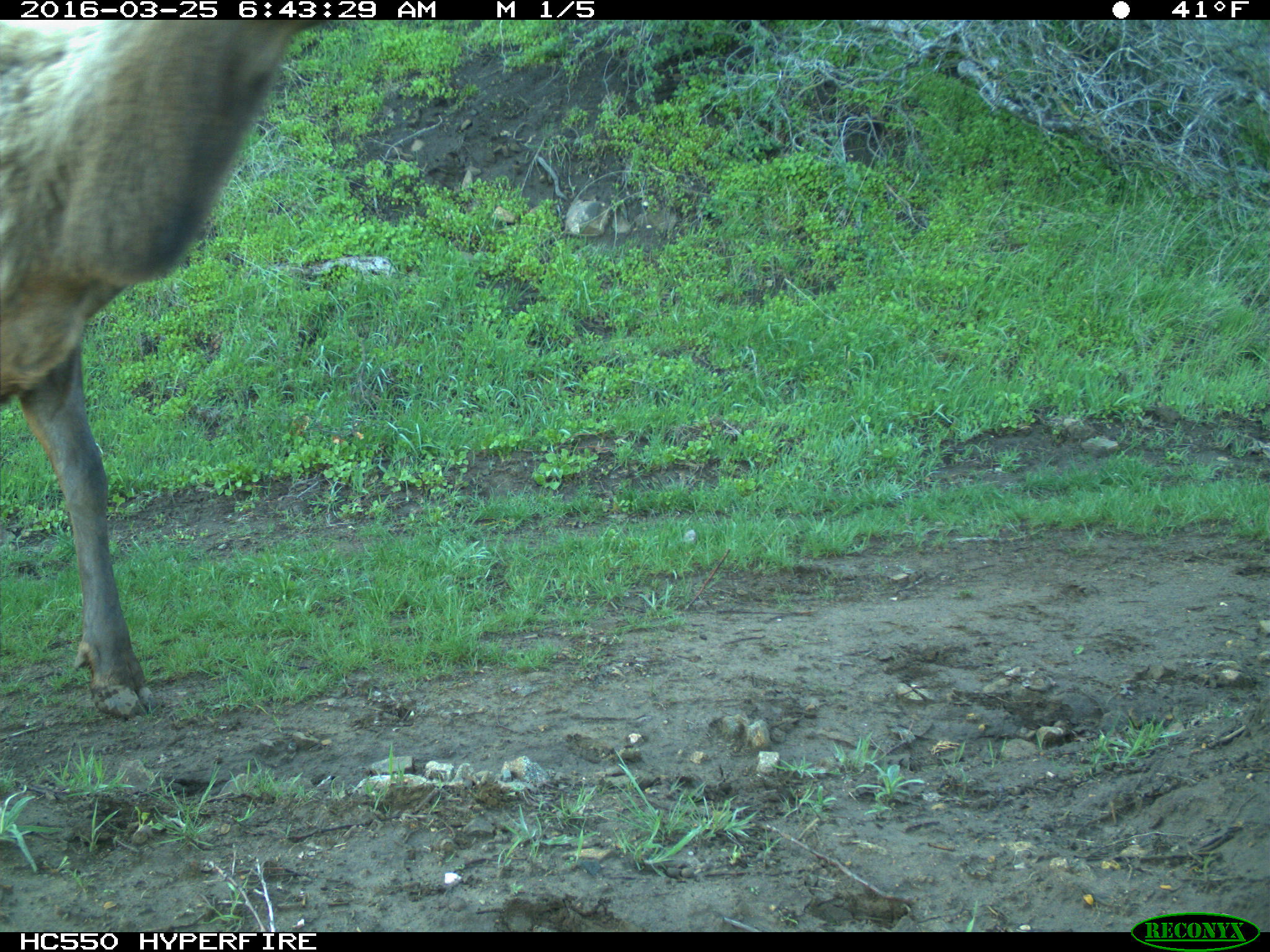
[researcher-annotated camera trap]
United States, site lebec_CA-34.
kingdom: Animalia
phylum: Chordata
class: Mammalia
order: Artiodactyla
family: Cervidae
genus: Cervus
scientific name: Cervus canadensis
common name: elk